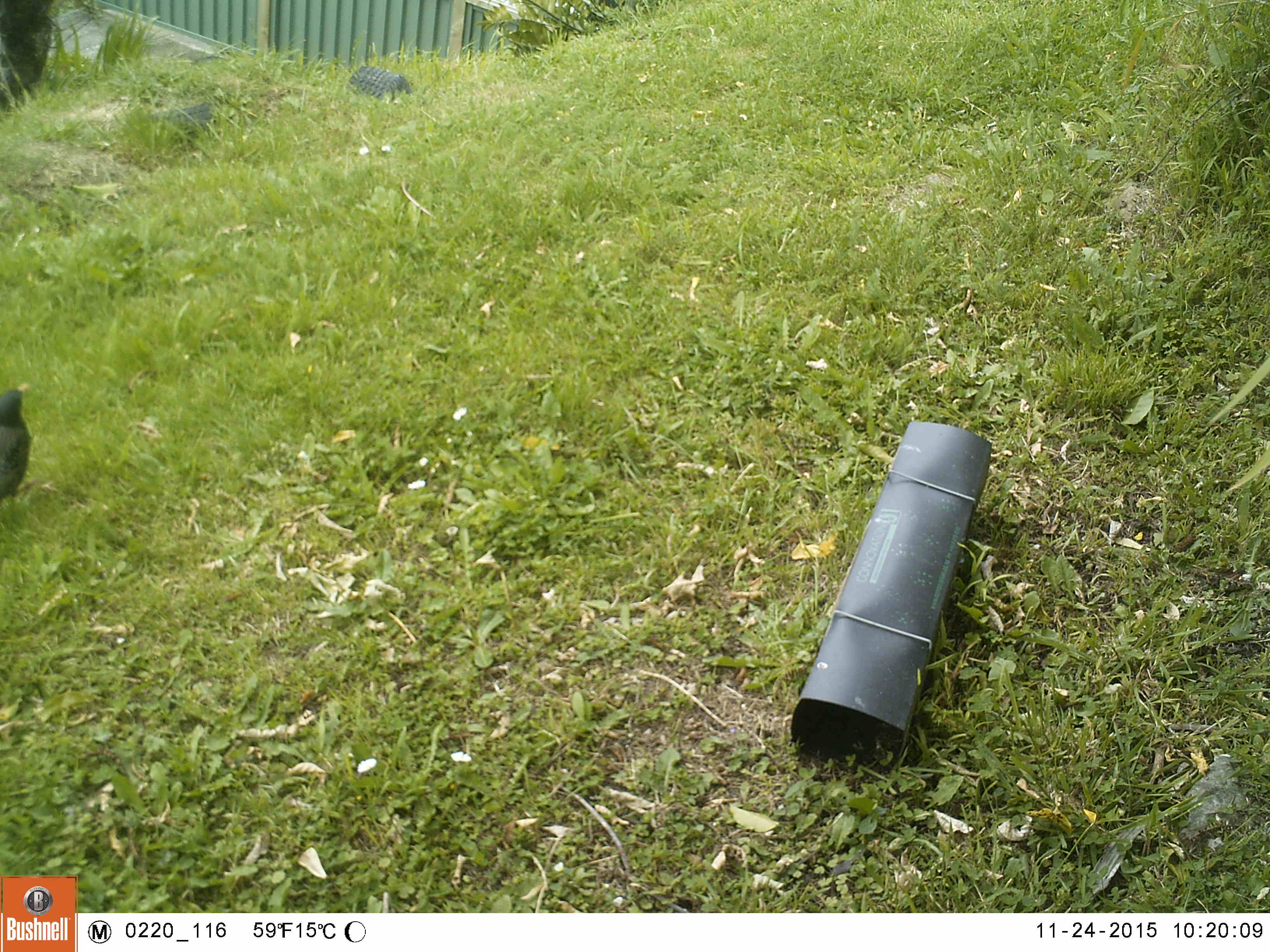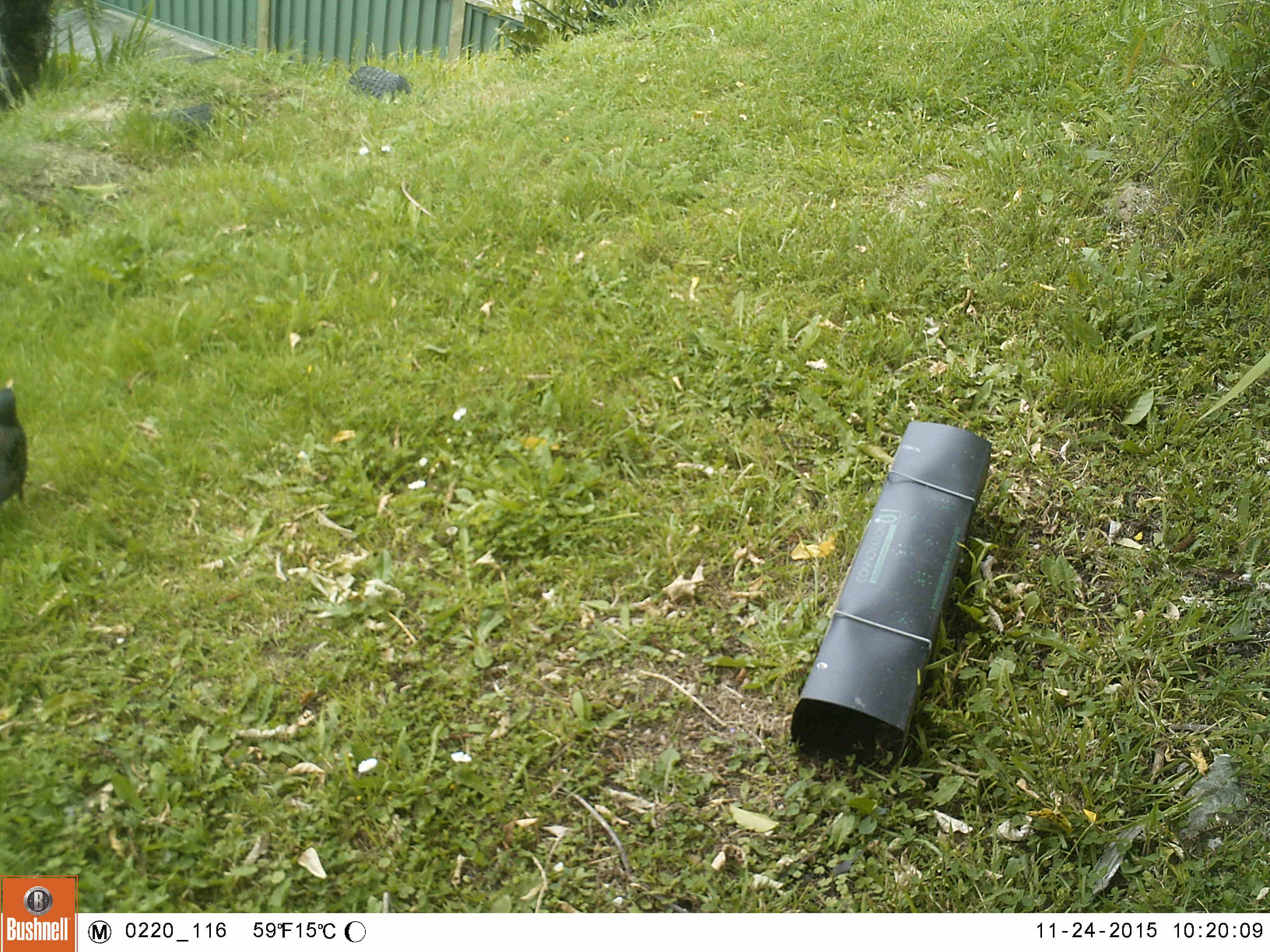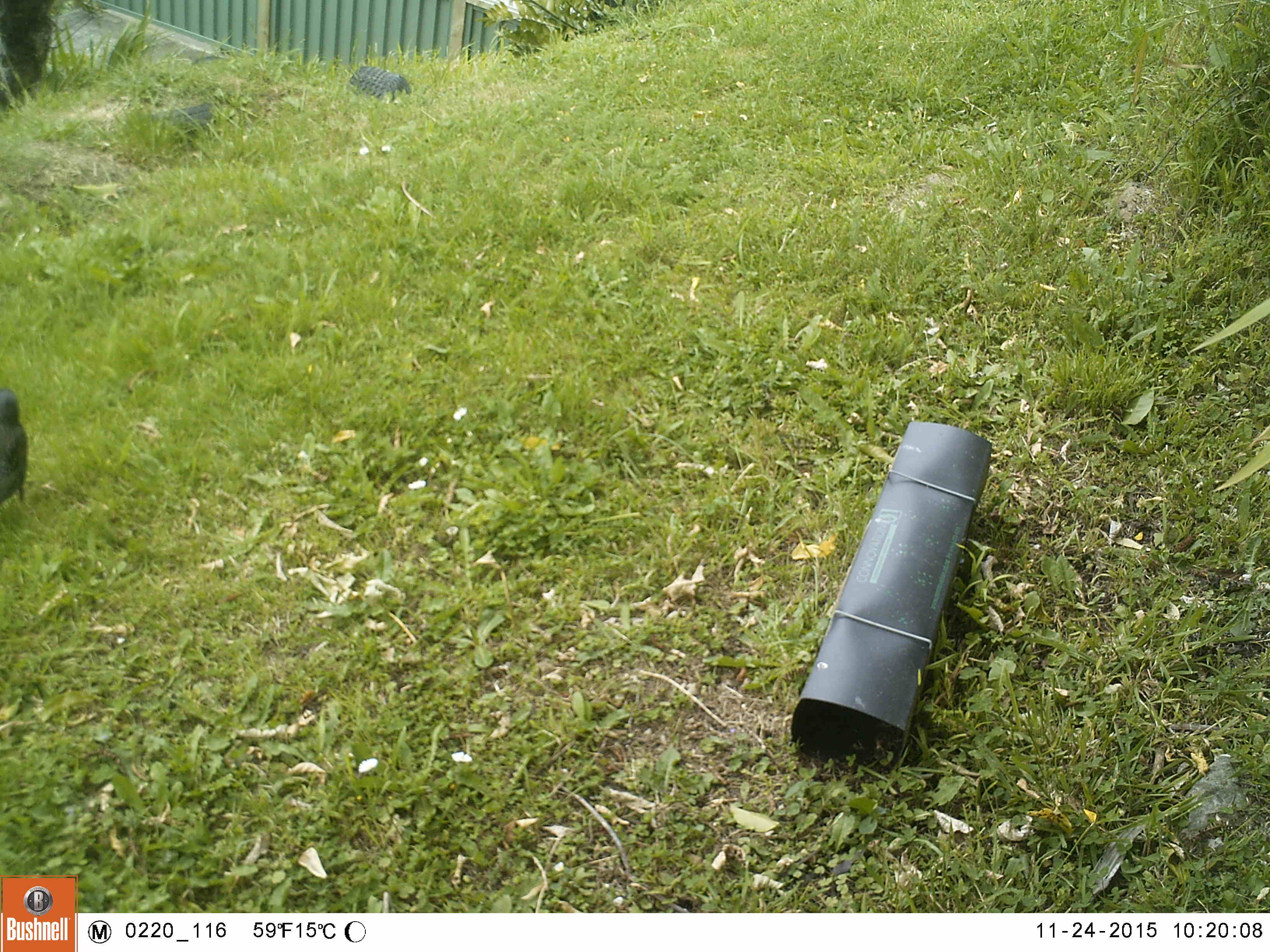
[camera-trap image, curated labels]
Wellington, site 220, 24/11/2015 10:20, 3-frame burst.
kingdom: Animalia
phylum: Chordata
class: Aves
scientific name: Aves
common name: bird